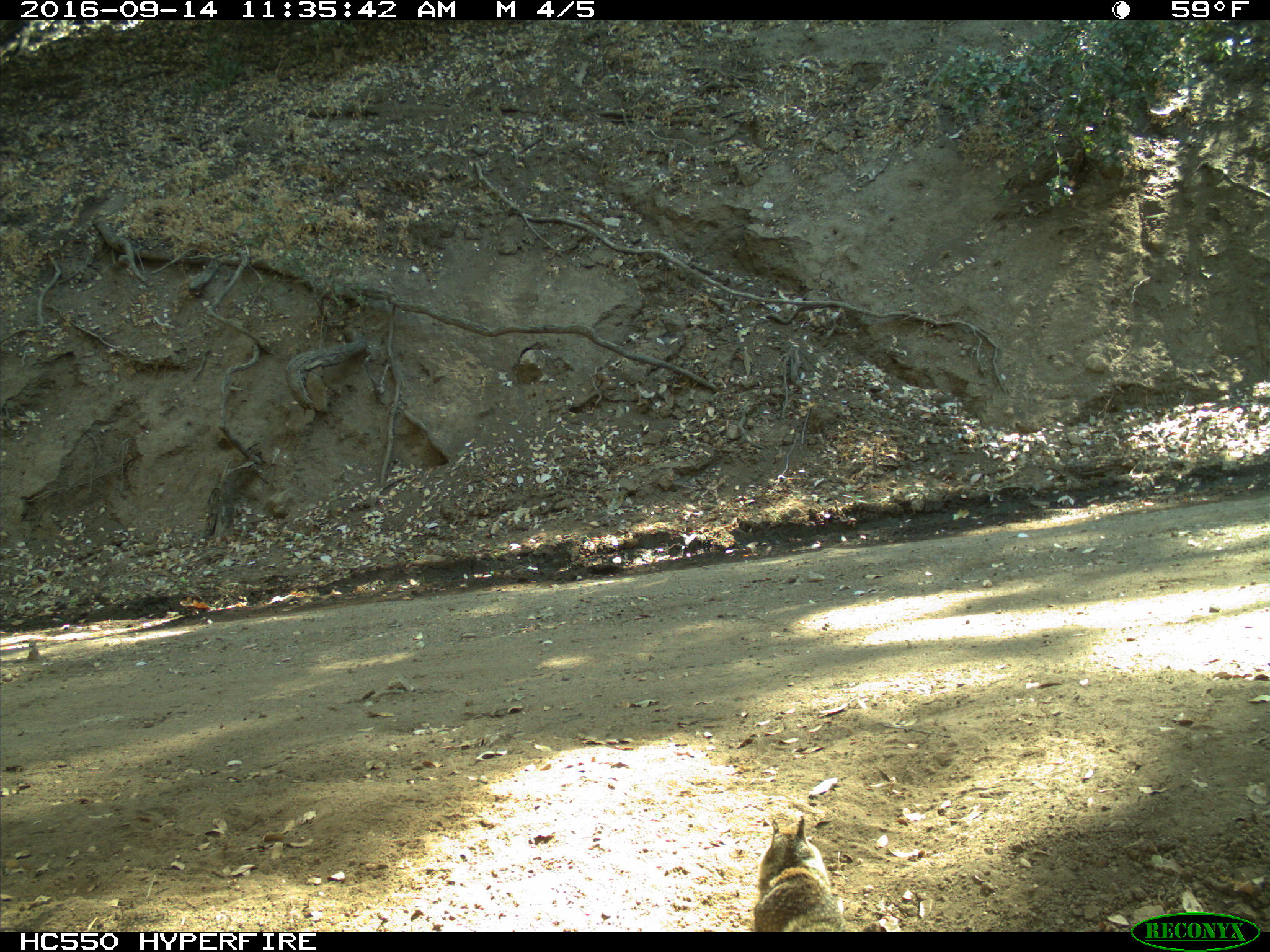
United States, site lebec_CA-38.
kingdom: Animalia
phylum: Chordata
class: Mammalia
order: Rodentia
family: Sciuridae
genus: Otospermophilus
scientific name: Otospermophilus beecheyi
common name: california ground squirrel